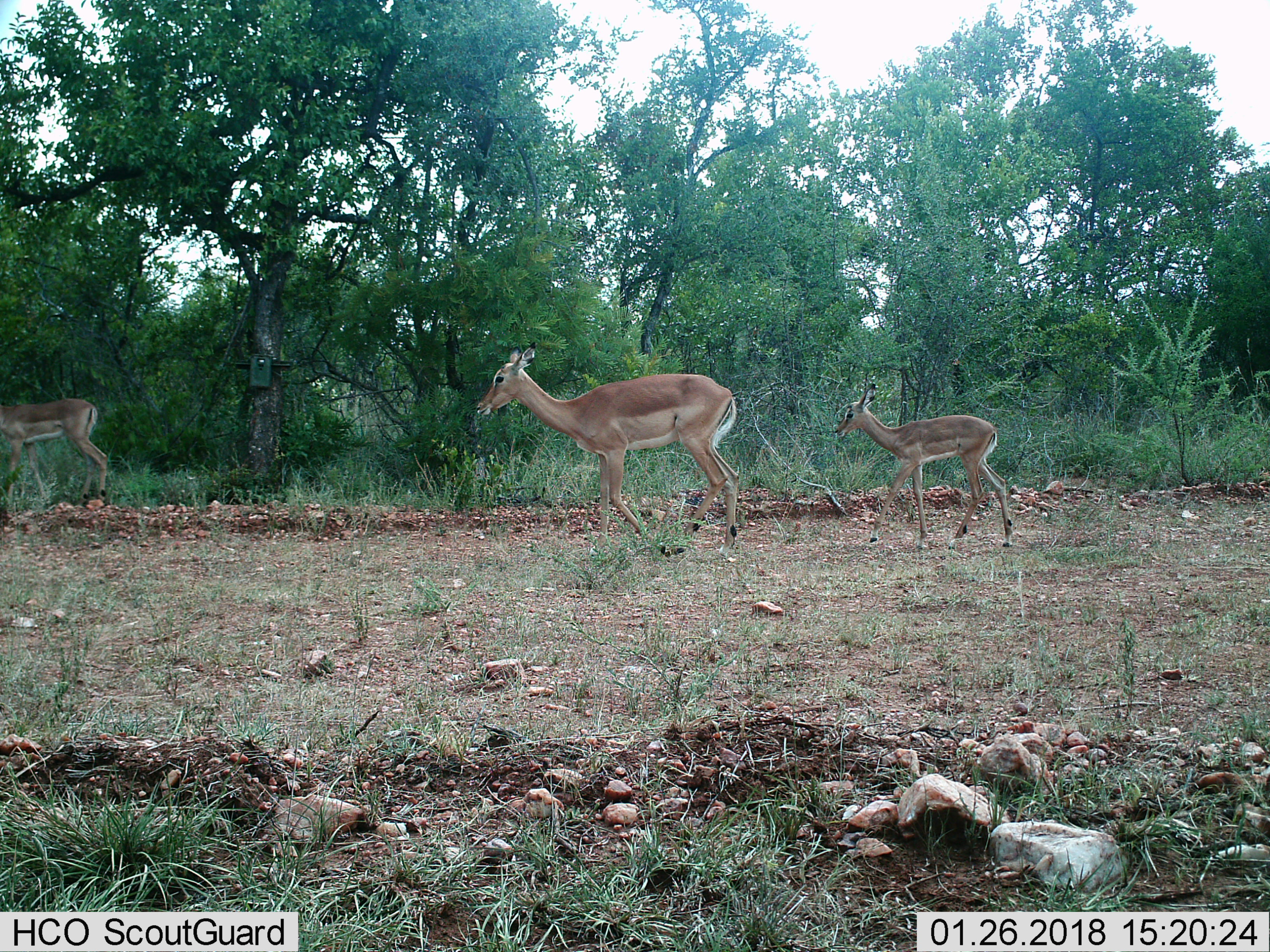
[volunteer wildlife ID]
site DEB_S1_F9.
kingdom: Animalia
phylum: Chordata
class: Mammalia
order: Artiodactyla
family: Bovidae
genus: Aepyceros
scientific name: Aepyceros melampus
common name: impala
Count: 3.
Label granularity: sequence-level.